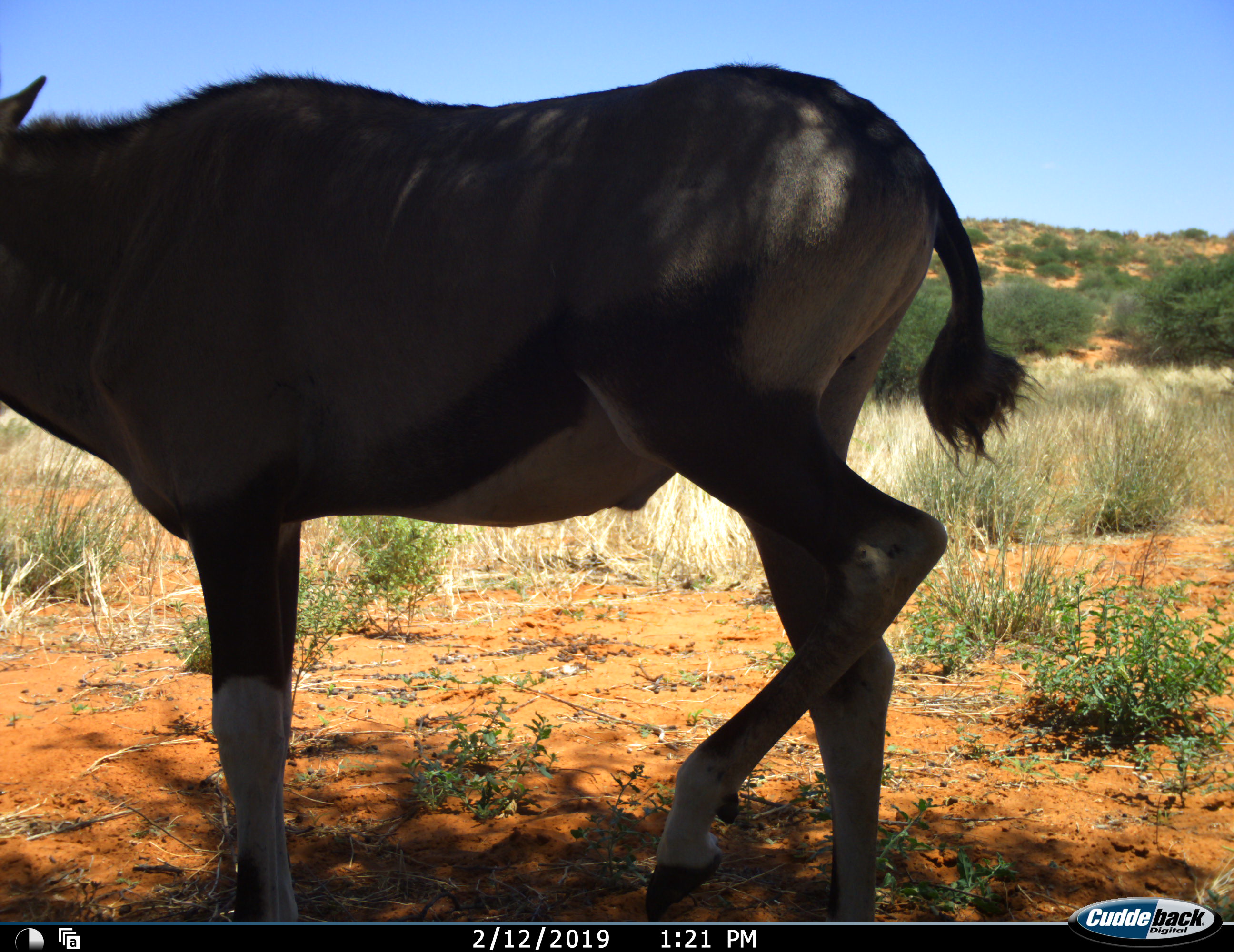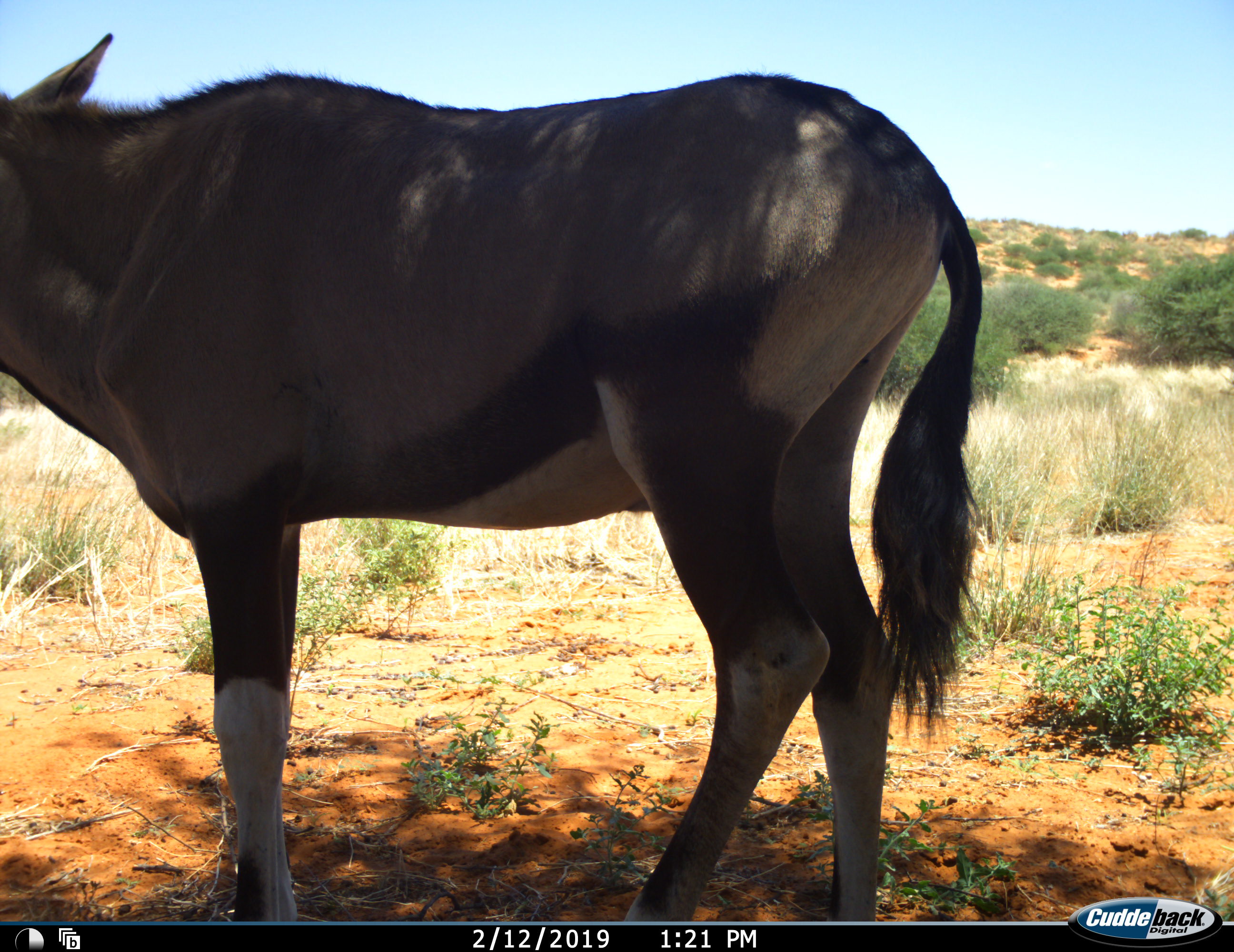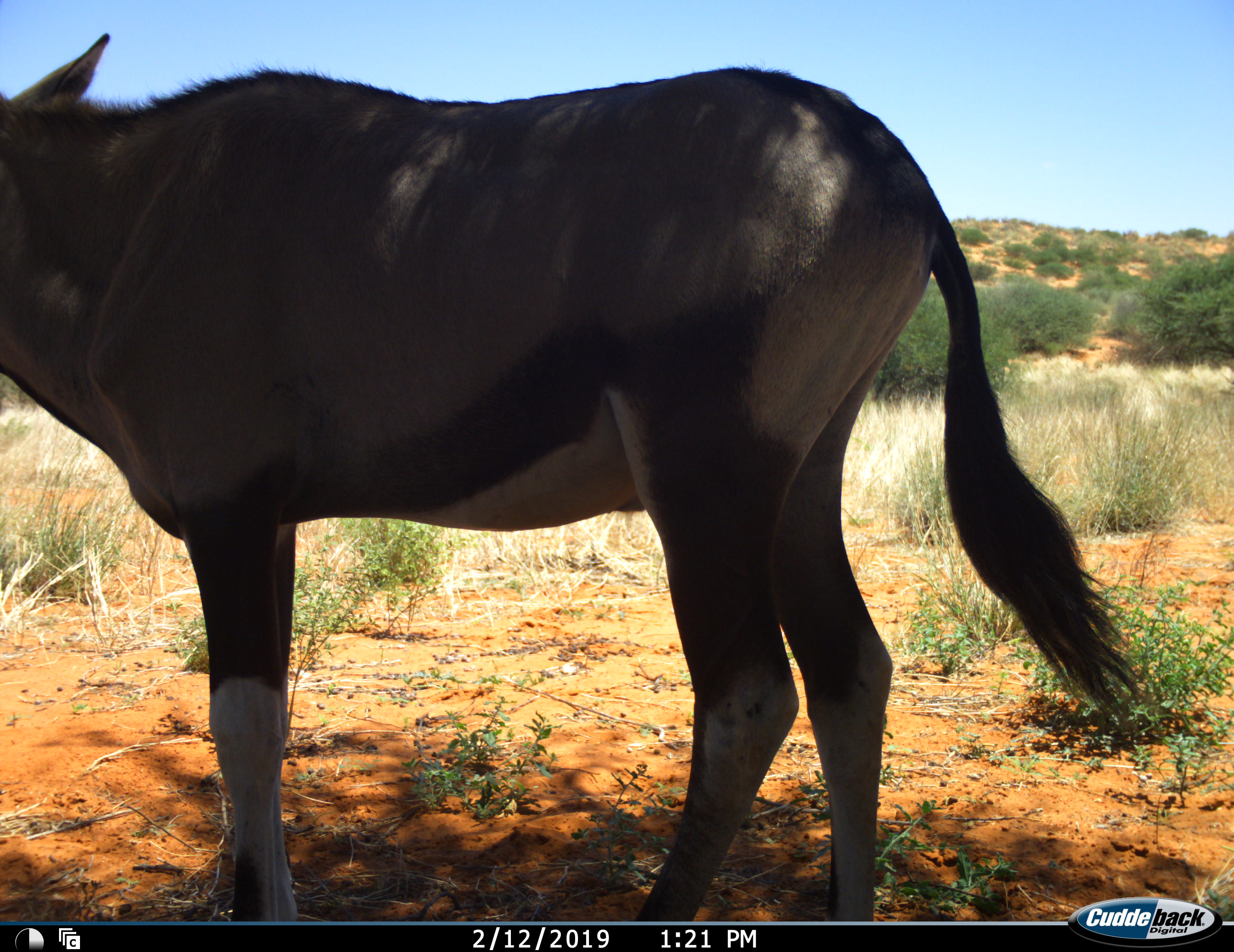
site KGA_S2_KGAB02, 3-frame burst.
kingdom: Animalia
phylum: Chordata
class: Mammalia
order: Artiodactyla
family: Bovidae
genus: Oryx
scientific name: Oryx gazella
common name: gemsbok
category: oryx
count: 1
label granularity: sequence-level